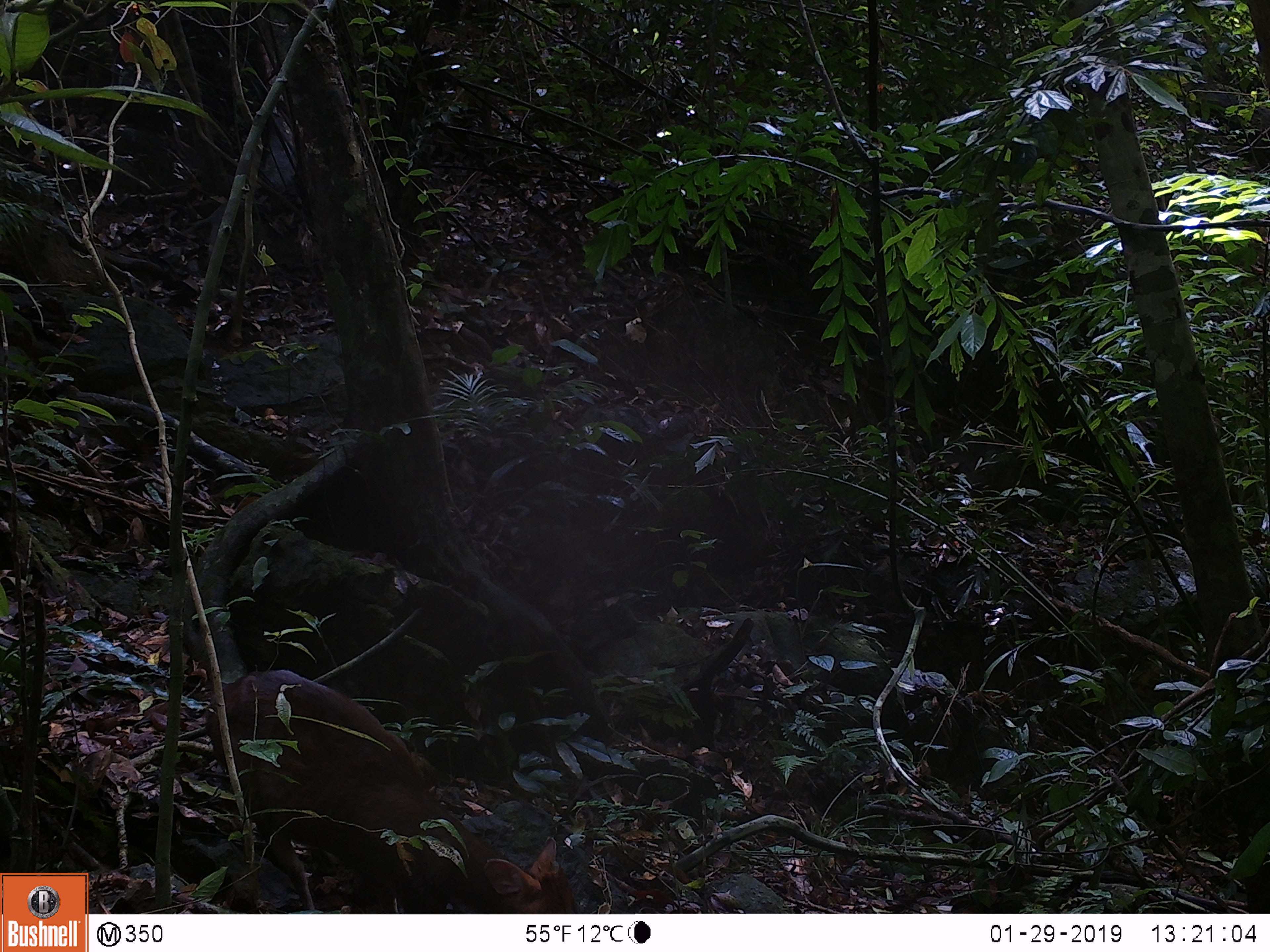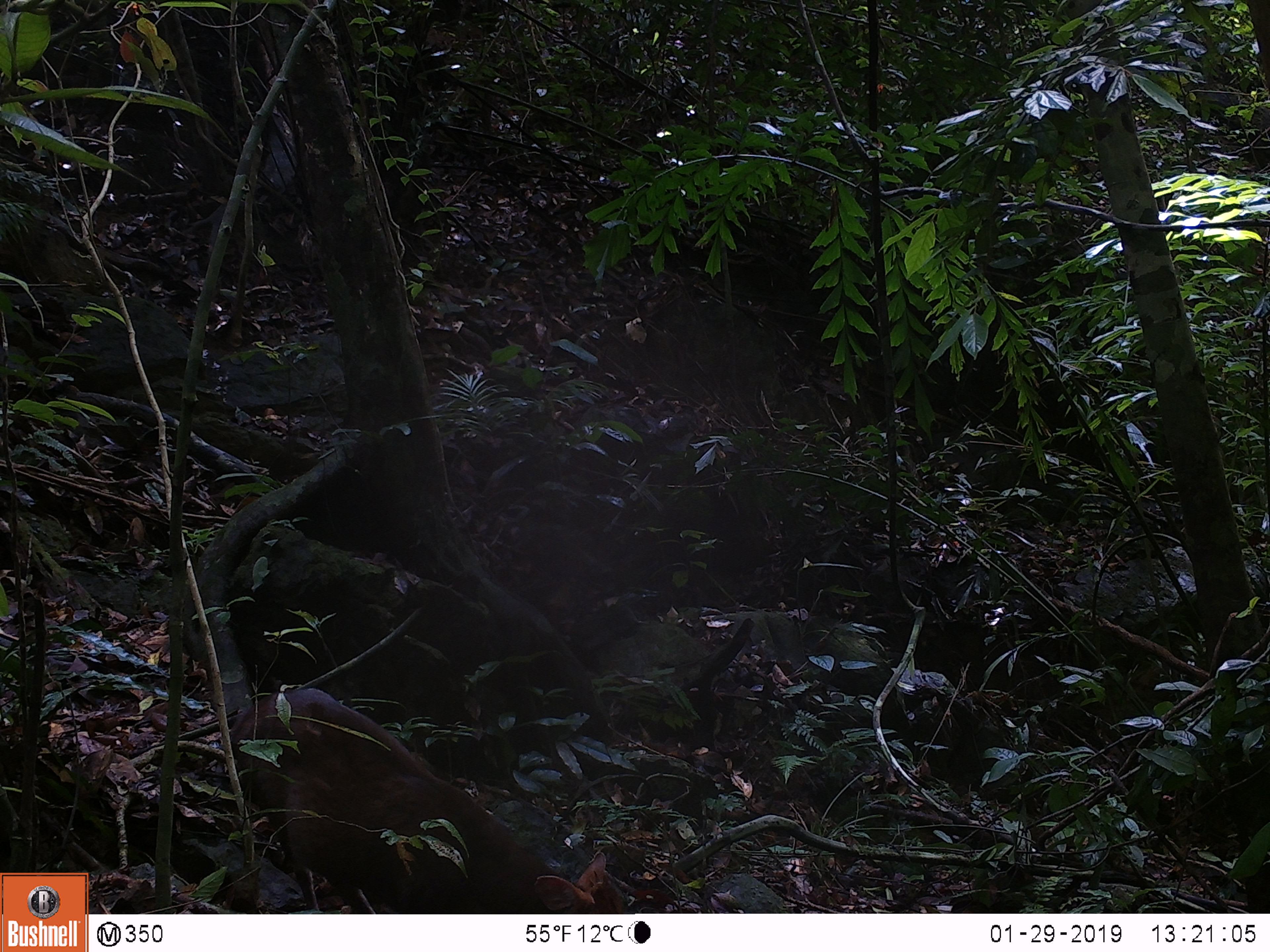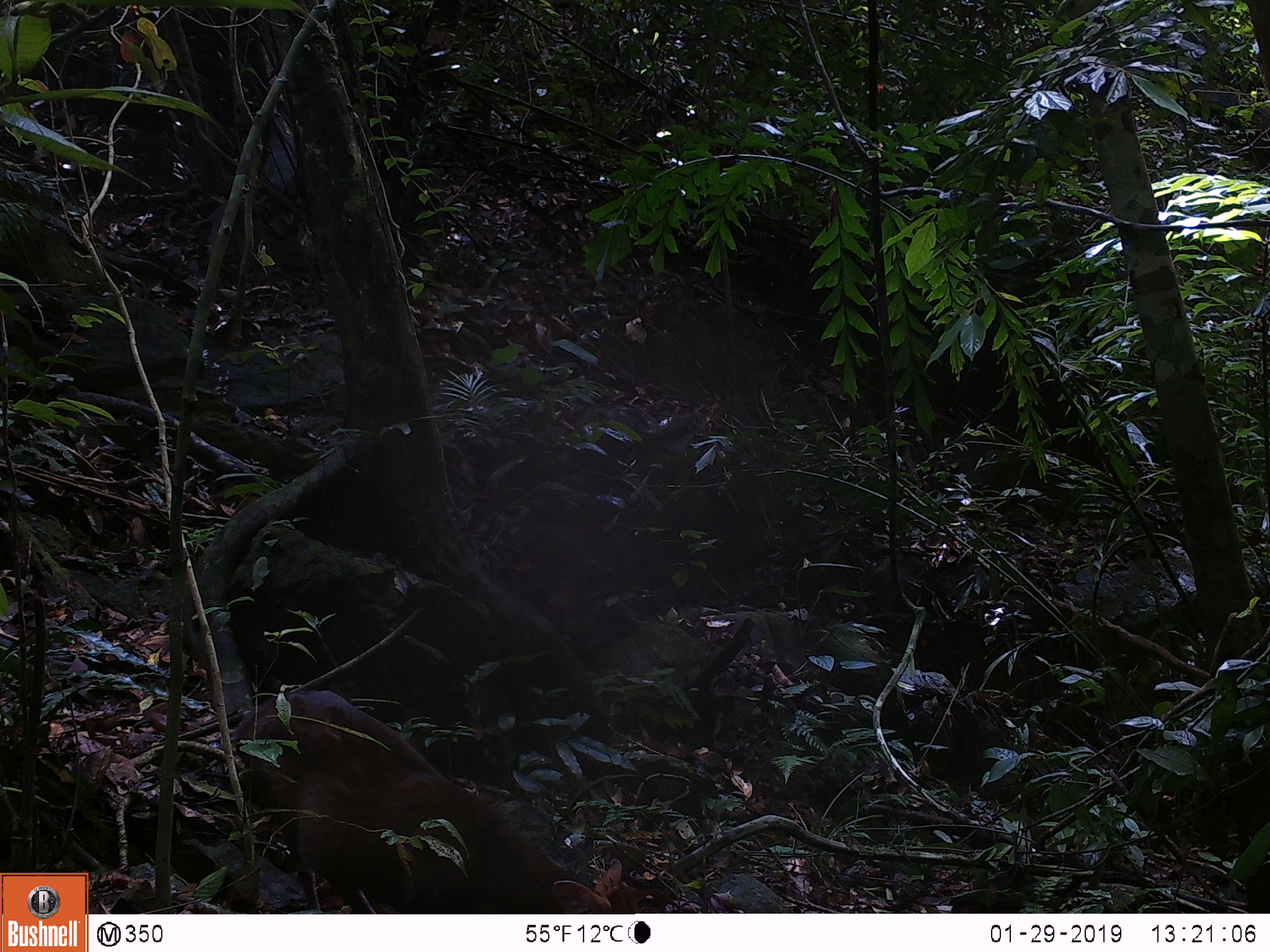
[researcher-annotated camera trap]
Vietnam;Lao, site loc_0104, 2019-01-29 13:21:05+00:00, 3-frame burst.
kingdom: Animalia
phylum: Chordata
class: Mammalia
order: Artiodactyla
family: Cervidae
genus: Muntiacus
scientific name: Muntiacus rooseveltorum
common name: roosevelt's muntjac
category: roosevelts muntjac group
Roosevelts muntjac group (roosevelt's muntjac) (Muntiacus rooseveltorum). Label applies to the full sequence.